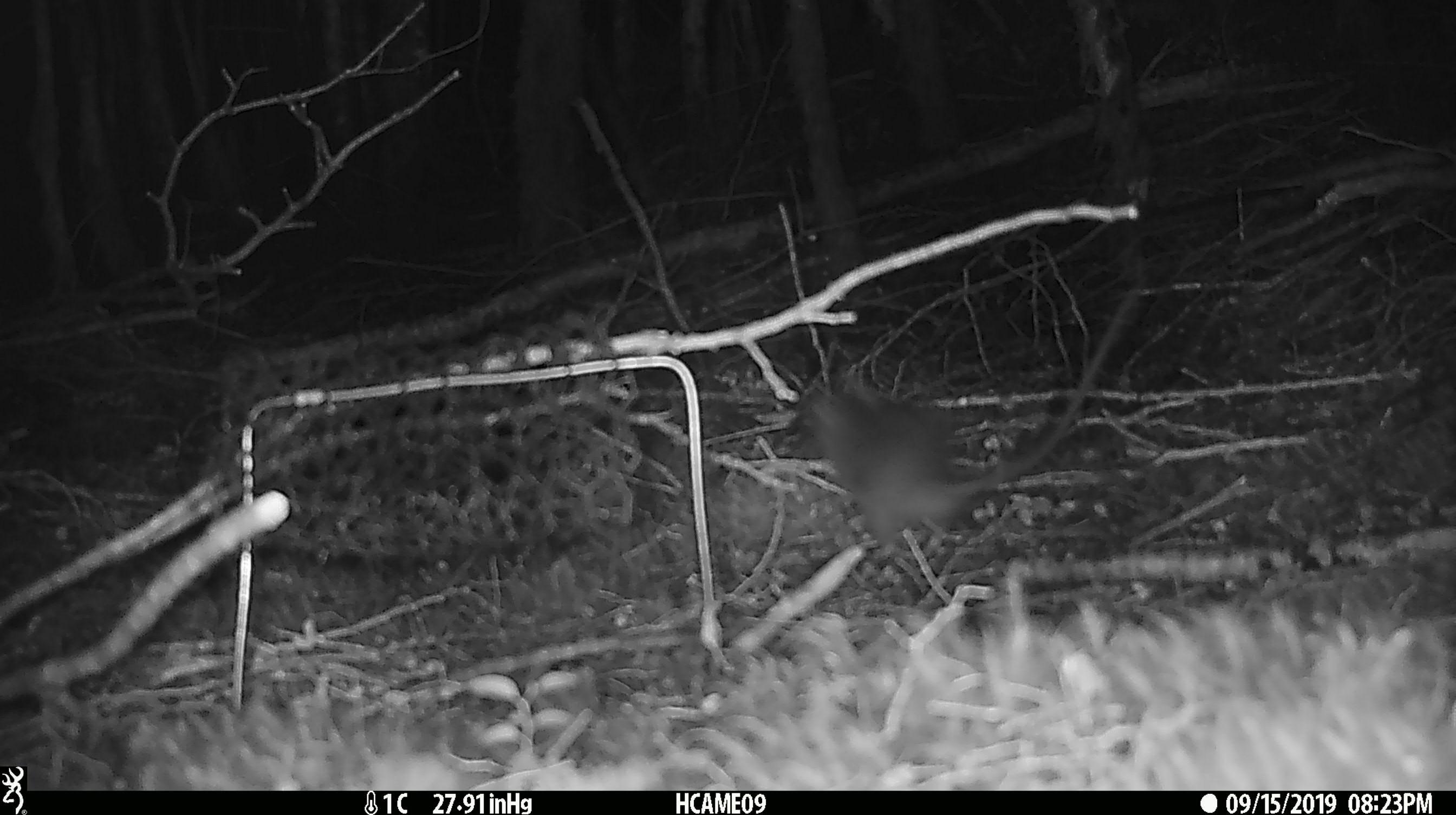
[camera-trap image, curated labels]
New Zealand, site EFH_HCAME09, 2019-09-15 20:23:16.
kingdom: Animalia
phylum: Chordata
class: Mammalia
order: Rodentia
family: Muridae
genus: Mus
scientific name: Mus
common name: mouse